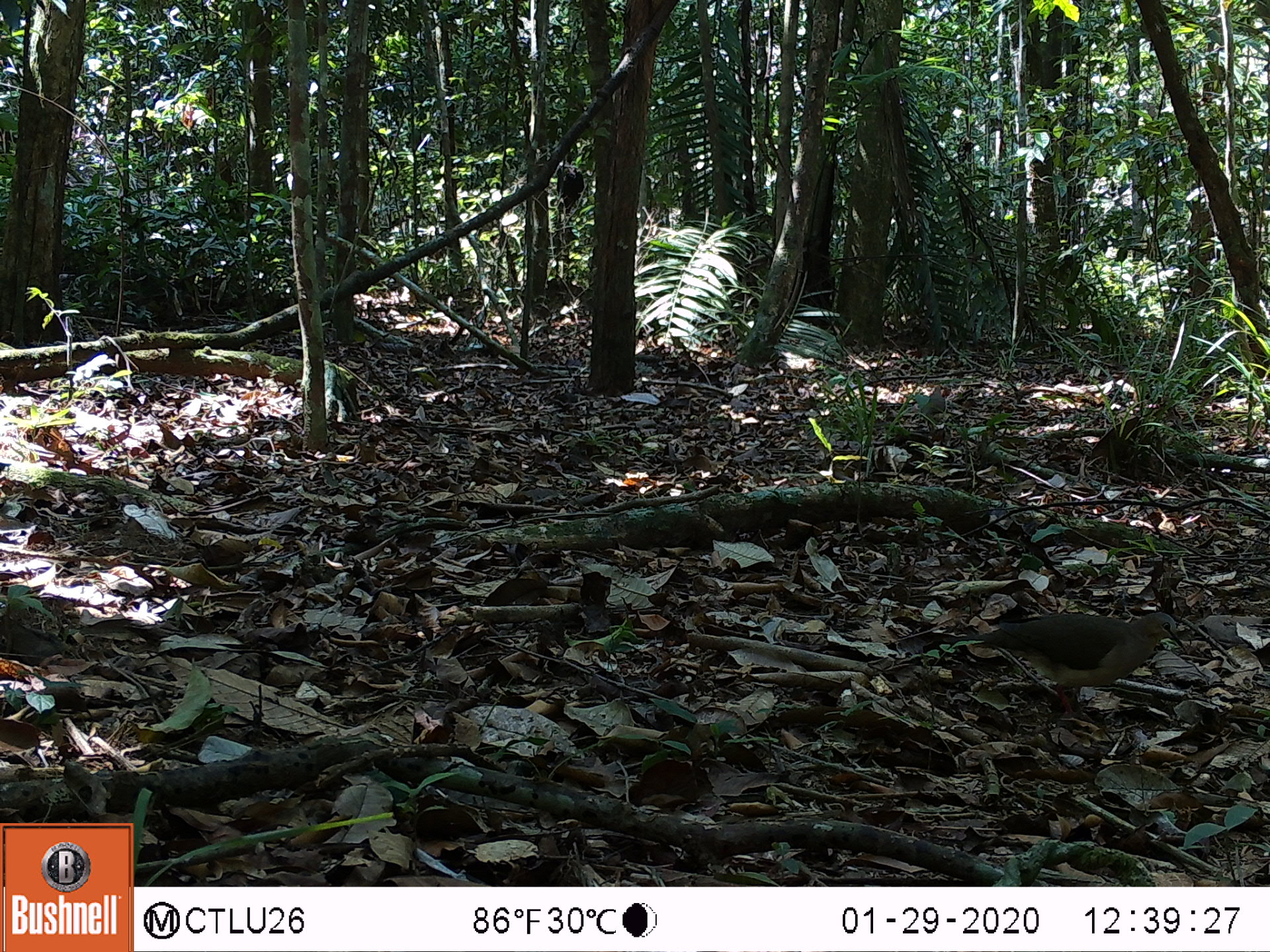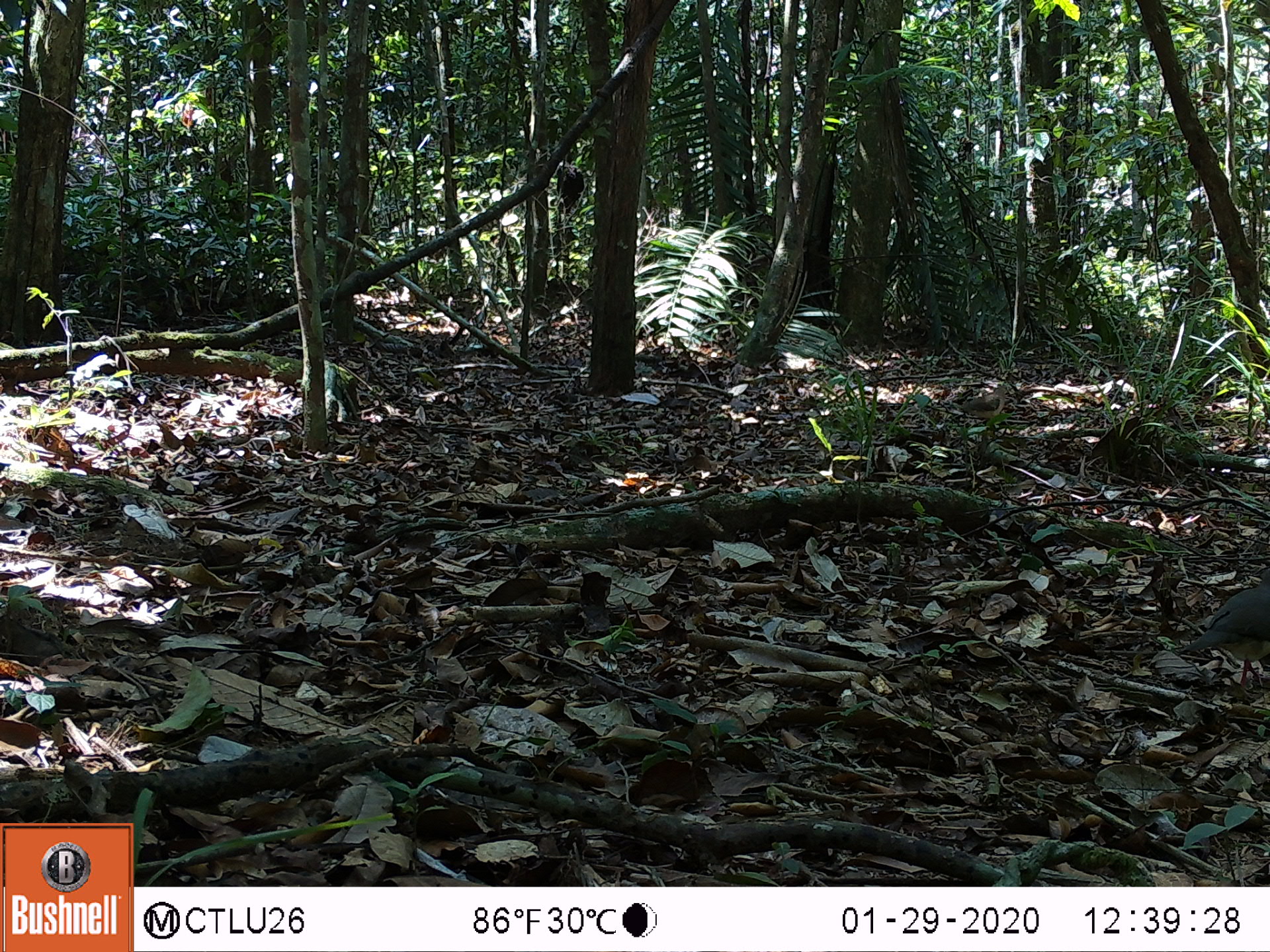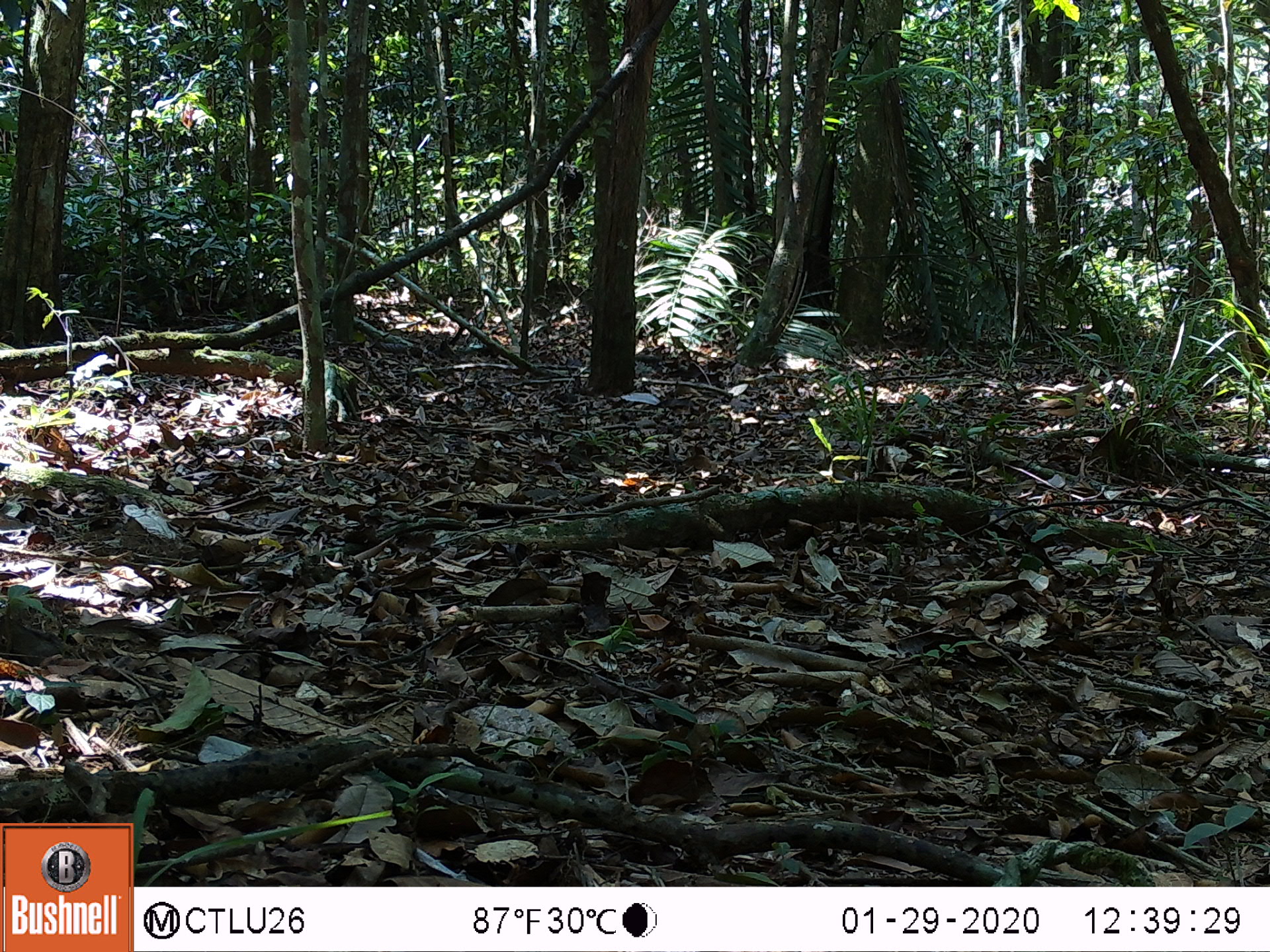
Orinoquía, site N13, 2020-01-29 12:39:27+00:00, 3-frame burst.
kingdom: Animalia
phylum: Chordata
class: Aves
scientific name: Aves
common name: bird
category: unknown bird